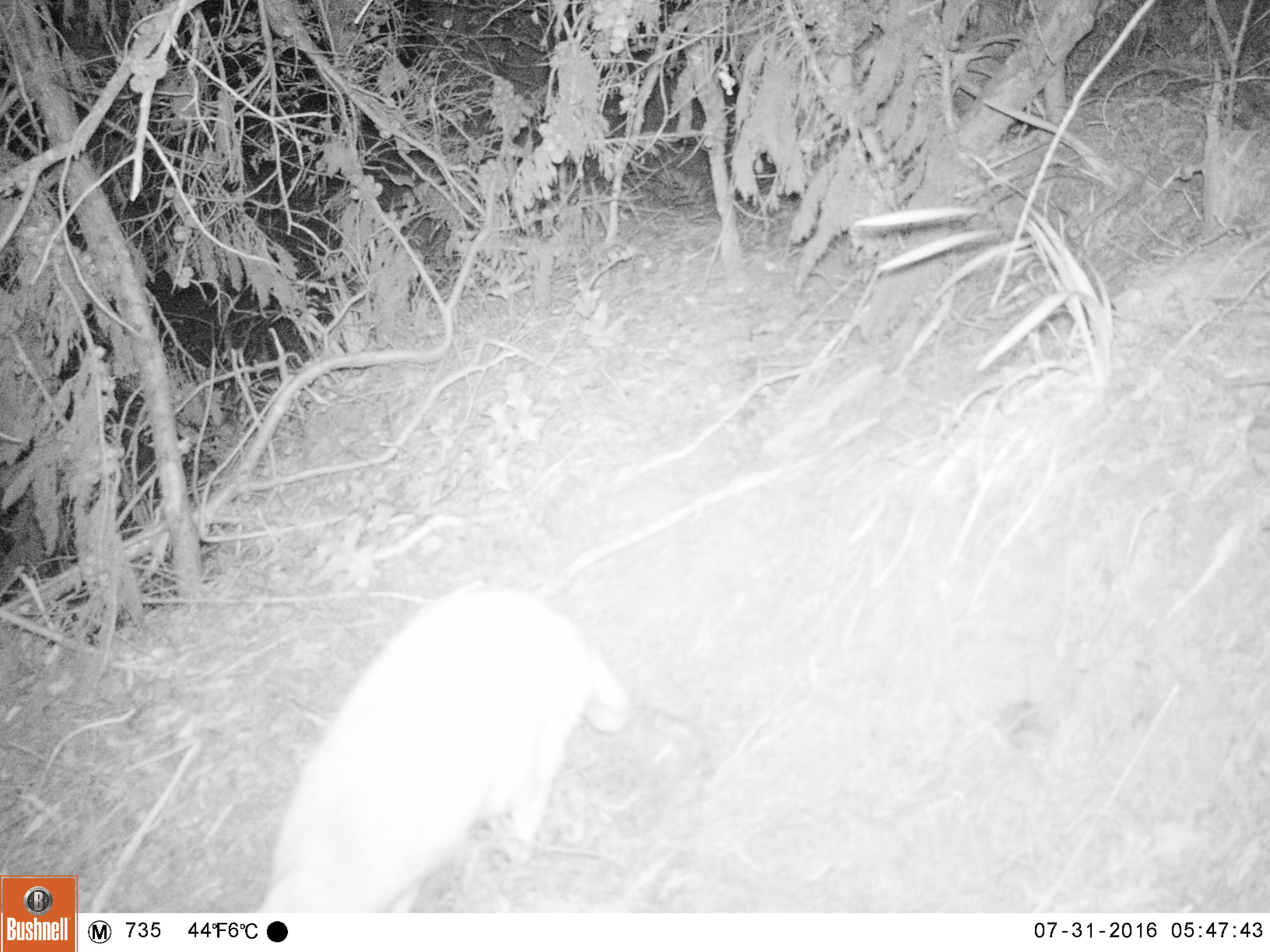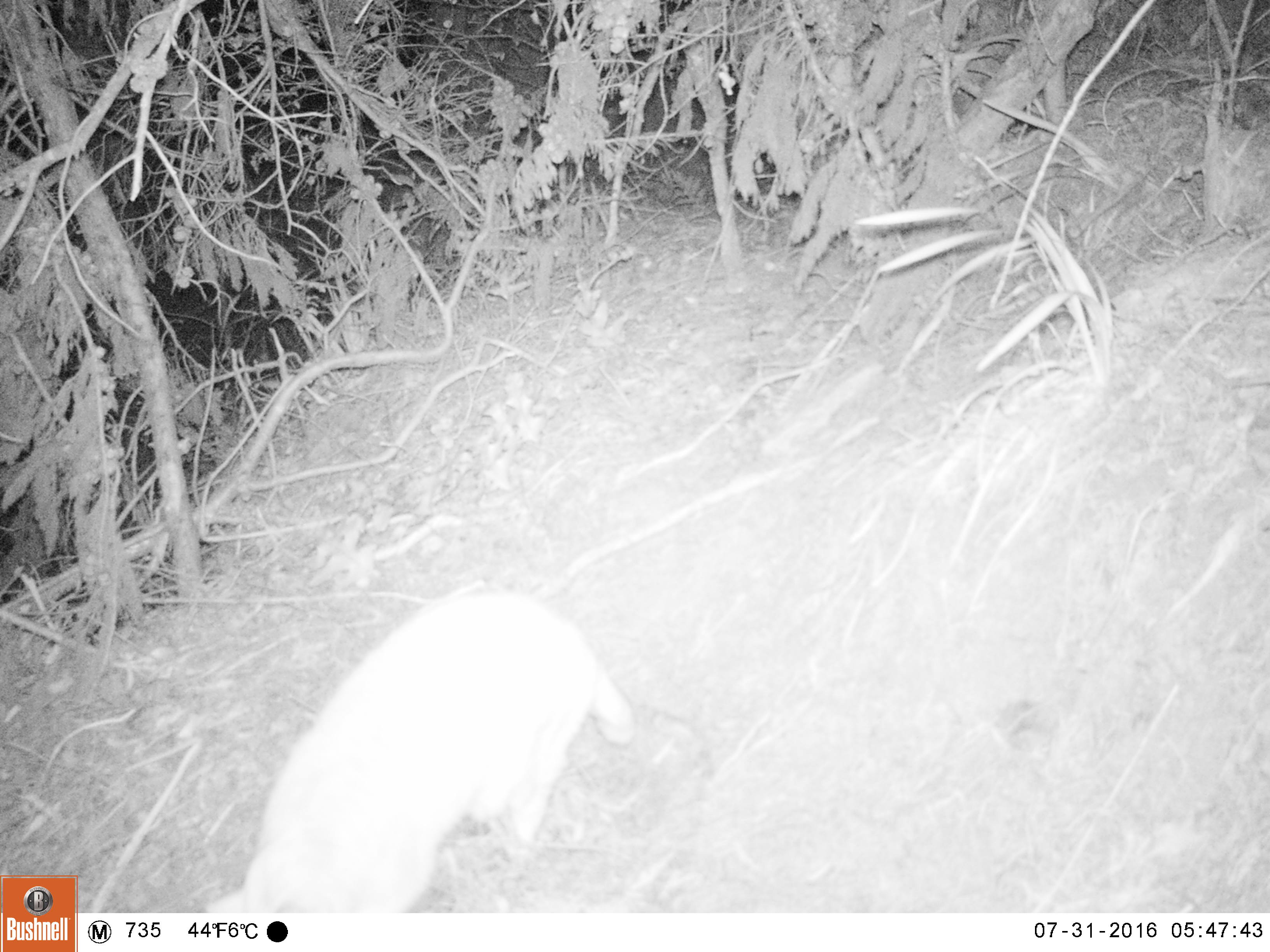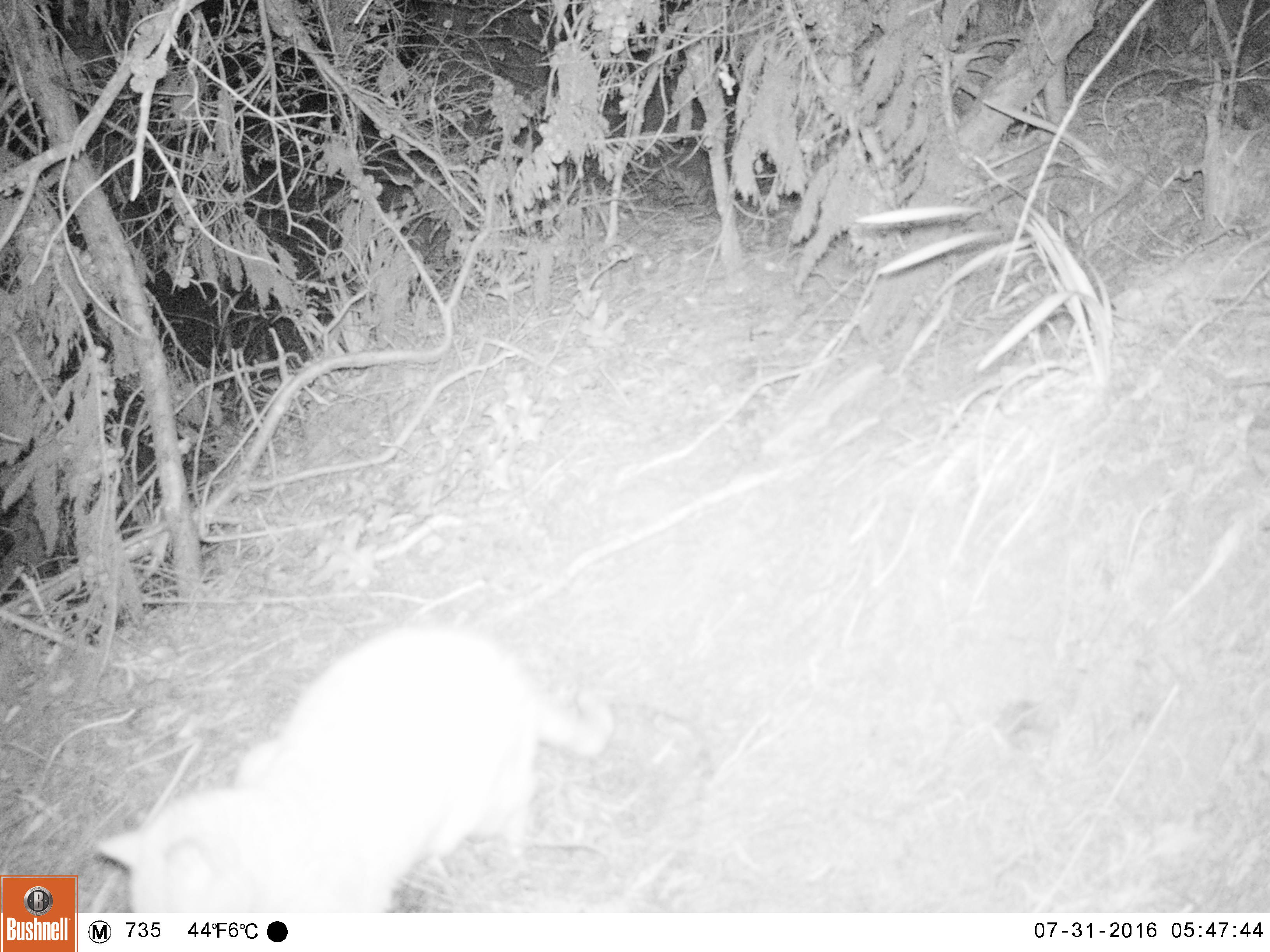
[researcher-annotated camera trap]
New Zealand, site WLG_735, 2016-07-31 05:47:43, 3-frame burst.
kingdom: Animalia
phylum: Chordata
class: Mammalia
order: Carnivora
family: Felidae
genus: Felis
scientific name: Felis catus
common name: domestic cat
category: cat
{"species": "cat (domestic cat) (Felis catus)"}